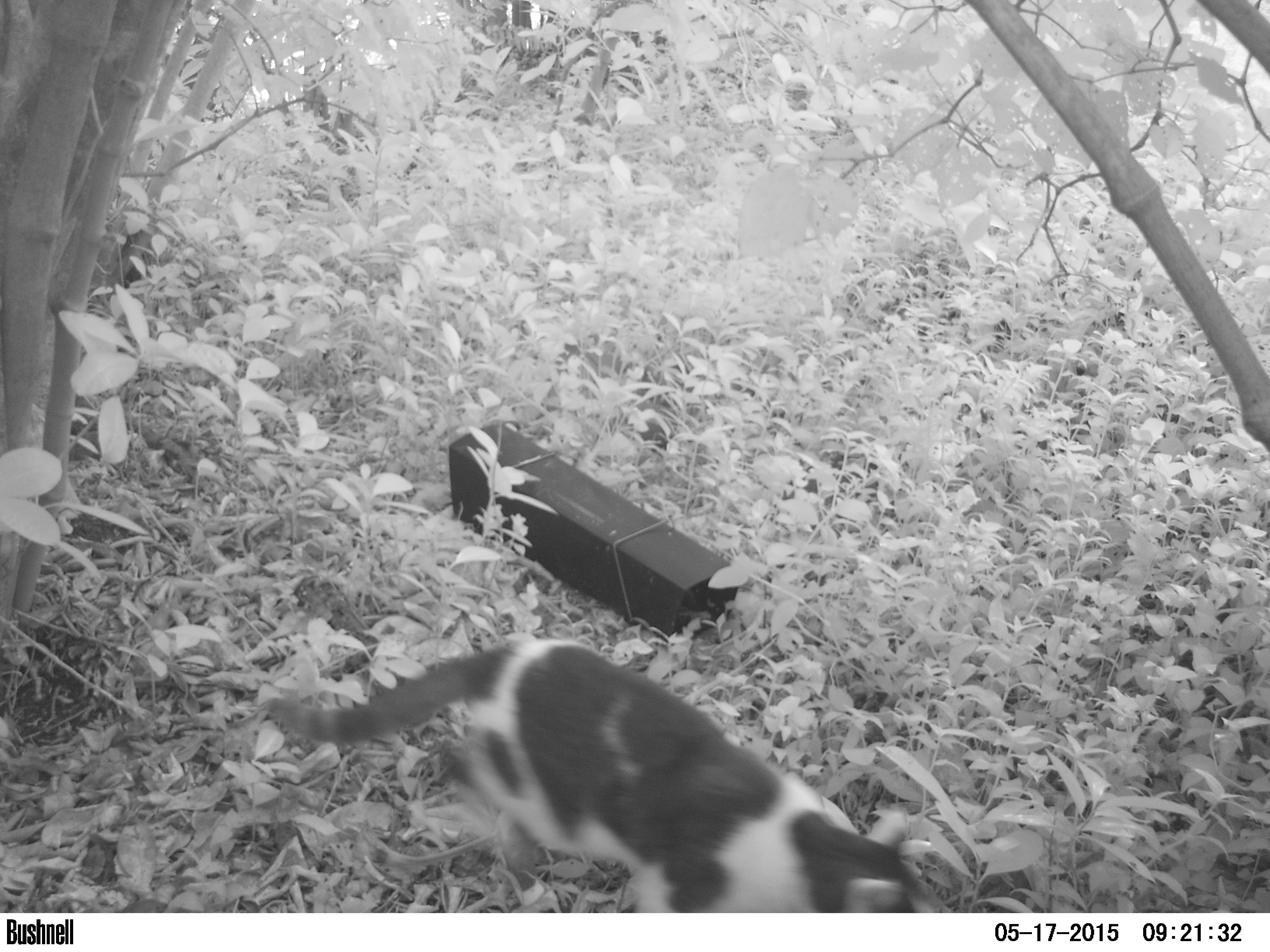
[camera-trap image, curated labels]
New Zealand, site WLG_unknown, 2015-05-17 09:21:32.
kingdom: Animalia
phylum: Chordata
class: Mammalia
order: Carnivora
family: Felidae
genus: Felis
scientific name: Felis catus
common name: domestic cat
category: cat